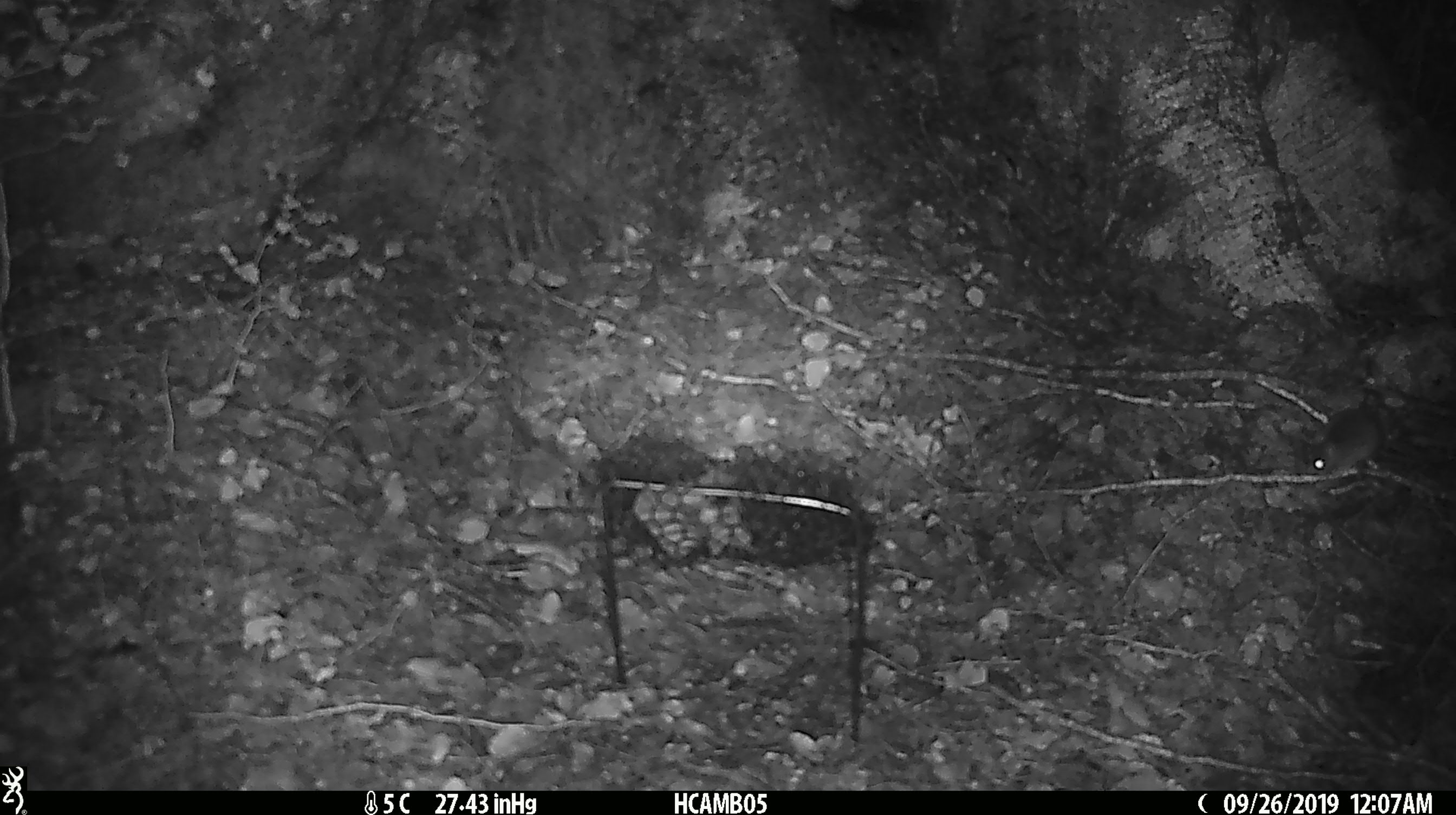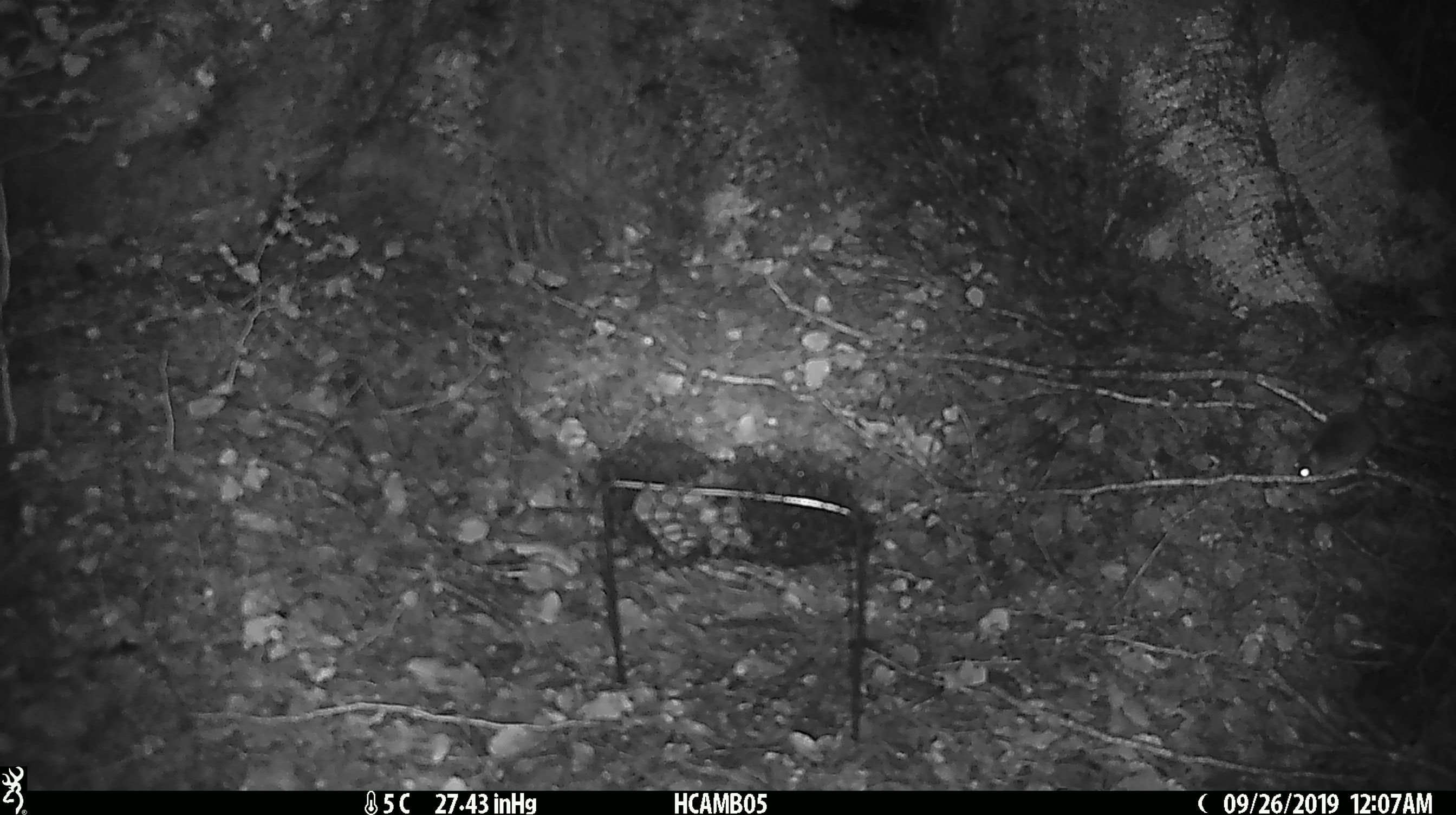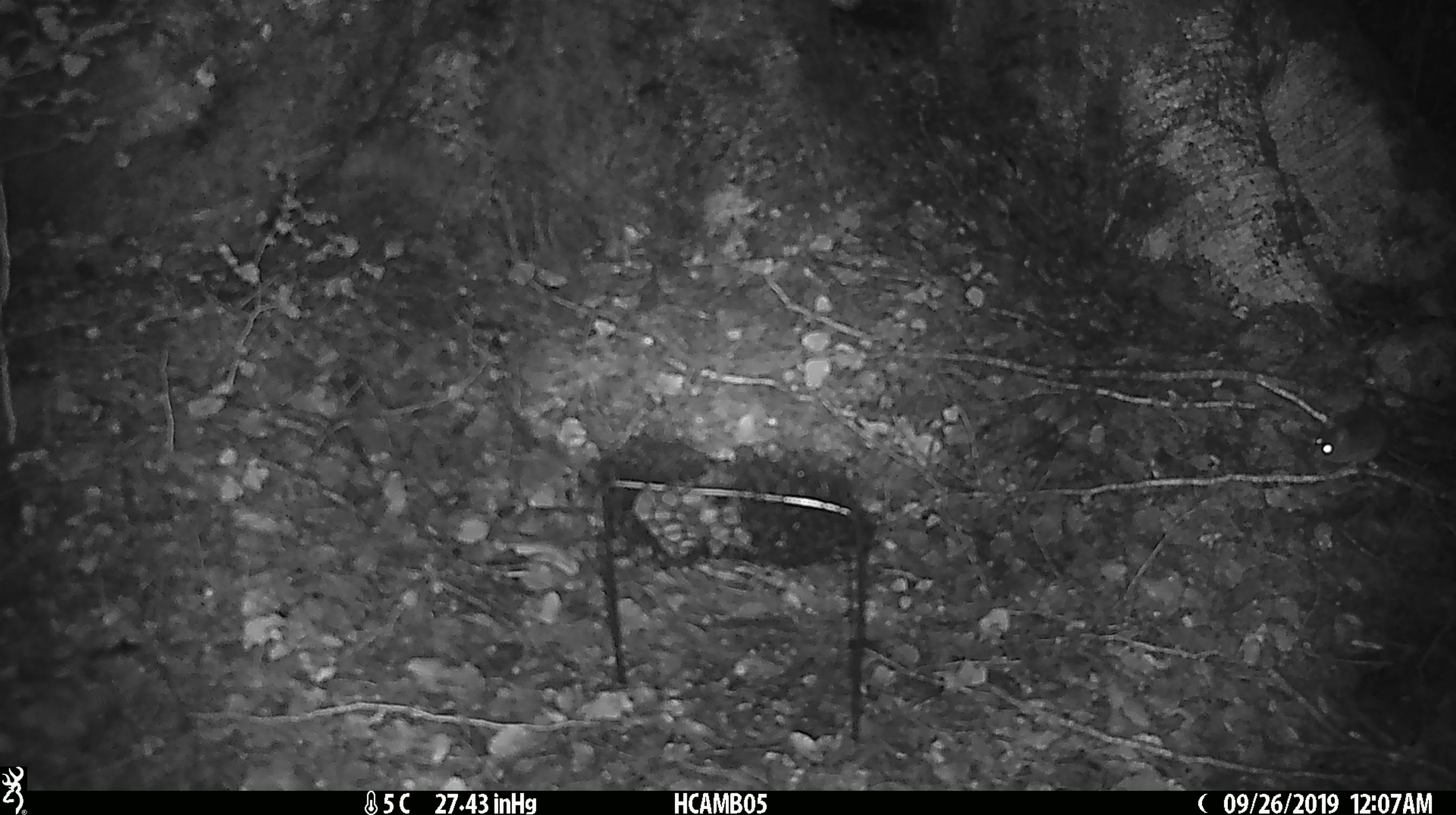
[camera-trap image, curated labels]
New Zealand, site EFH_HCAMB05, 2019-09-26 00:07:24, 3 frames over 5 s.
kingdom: Animalia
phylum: Chordata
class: Mammalia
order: Rodentia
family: Muridae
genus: Mus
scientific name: Mus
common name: mouse